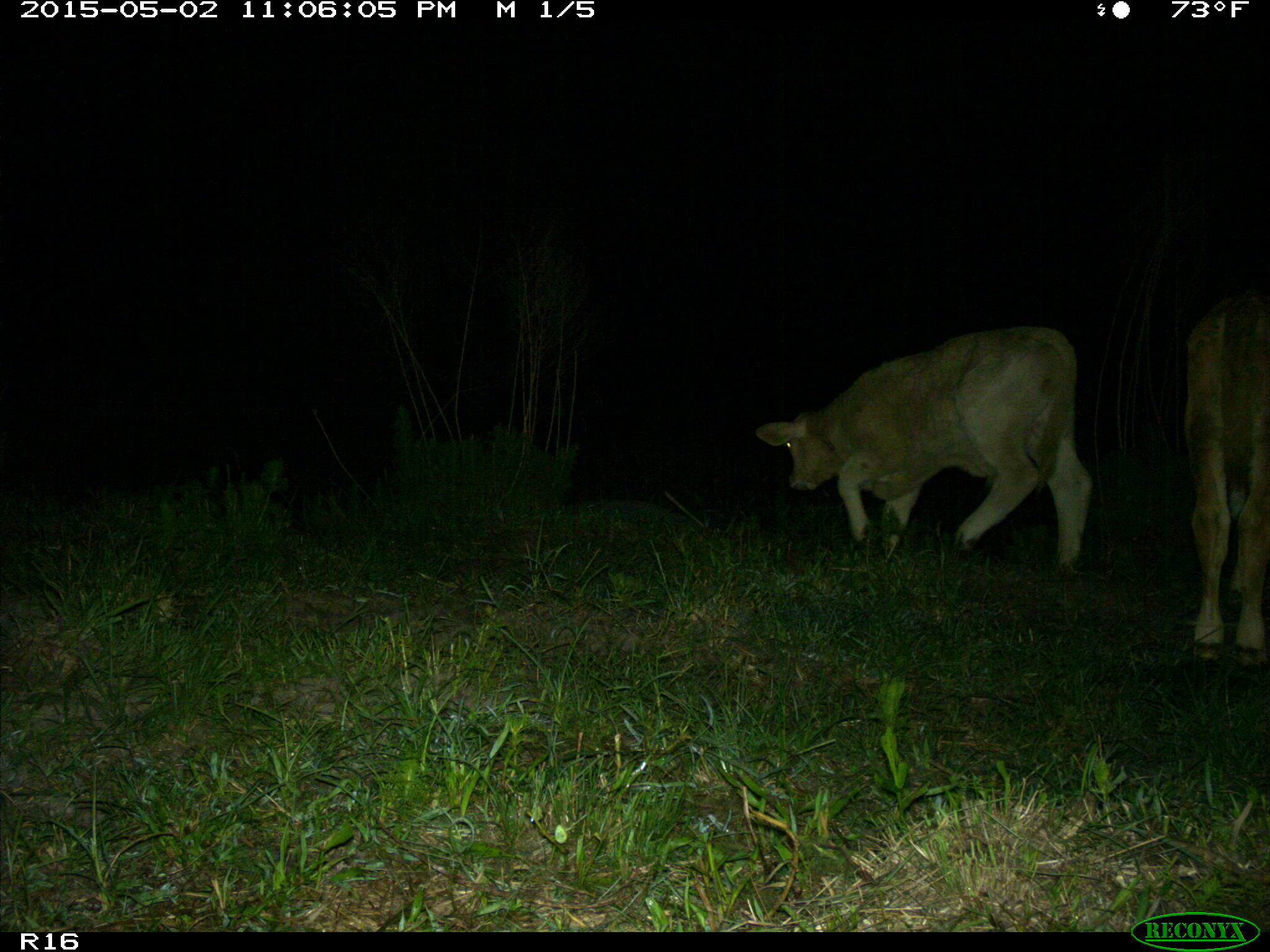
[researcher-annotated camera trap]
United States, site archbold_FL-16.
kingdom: Animalia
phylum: Chordata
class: Mammalia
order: Artiodactyla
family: Bovidae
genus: Bos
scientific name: Bos taurus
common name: domestic cow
Bos taurus (domestic cow).